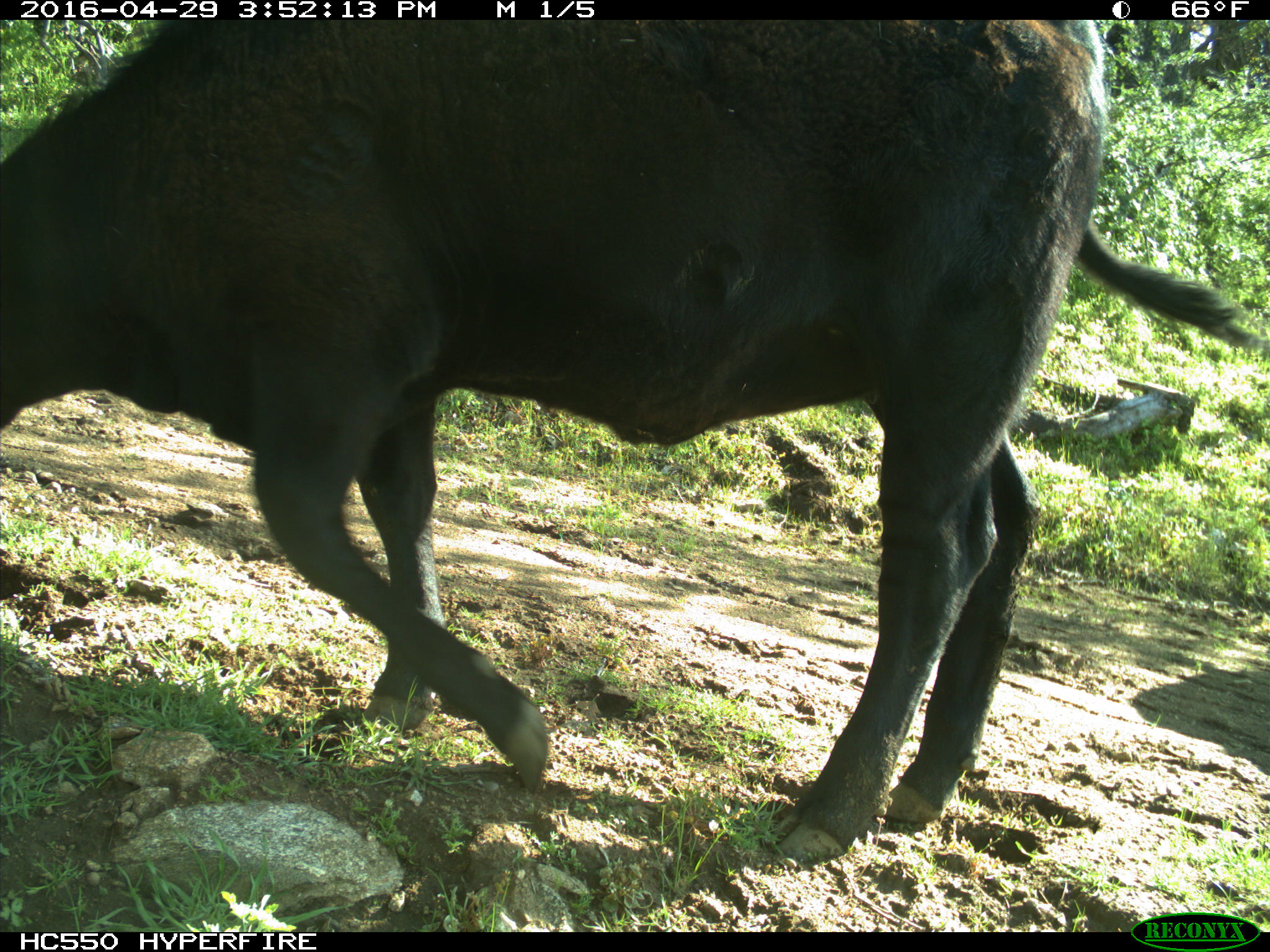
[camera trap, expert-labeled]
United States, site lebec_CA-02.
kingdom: Animalia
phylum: Chordata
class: Mammalia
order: Artiodactyla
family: Bovidae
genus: Bos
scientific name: Bos taurus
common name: domestic cow